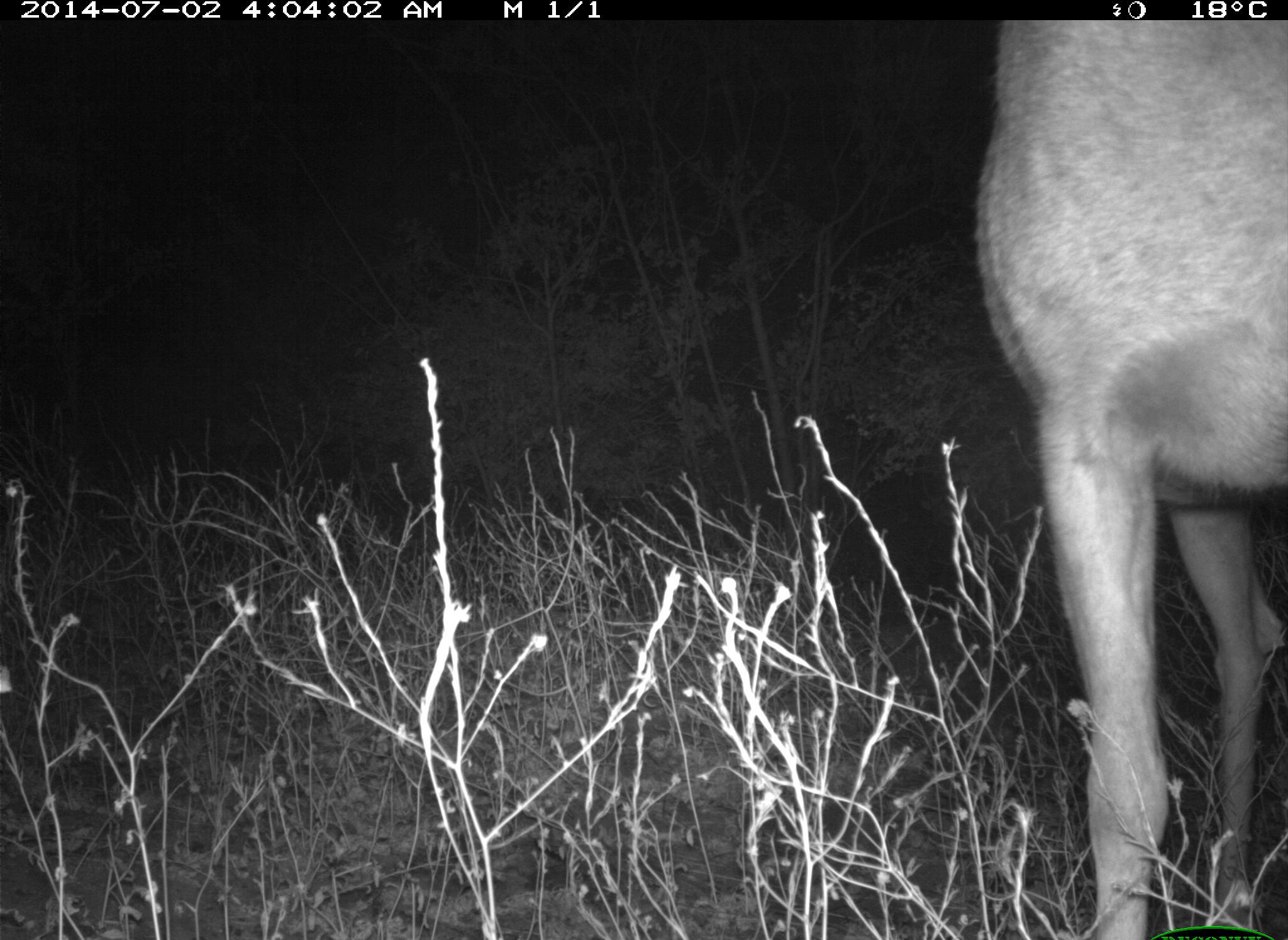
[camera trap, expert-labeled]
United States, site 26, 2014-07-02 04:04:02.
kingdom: Animalia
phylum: Chordata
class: Mammalia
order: Artiodactyla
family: Cervidae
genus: Odocoileus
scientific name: Odocoileus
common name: deer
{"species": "deer (Odocoileus)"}